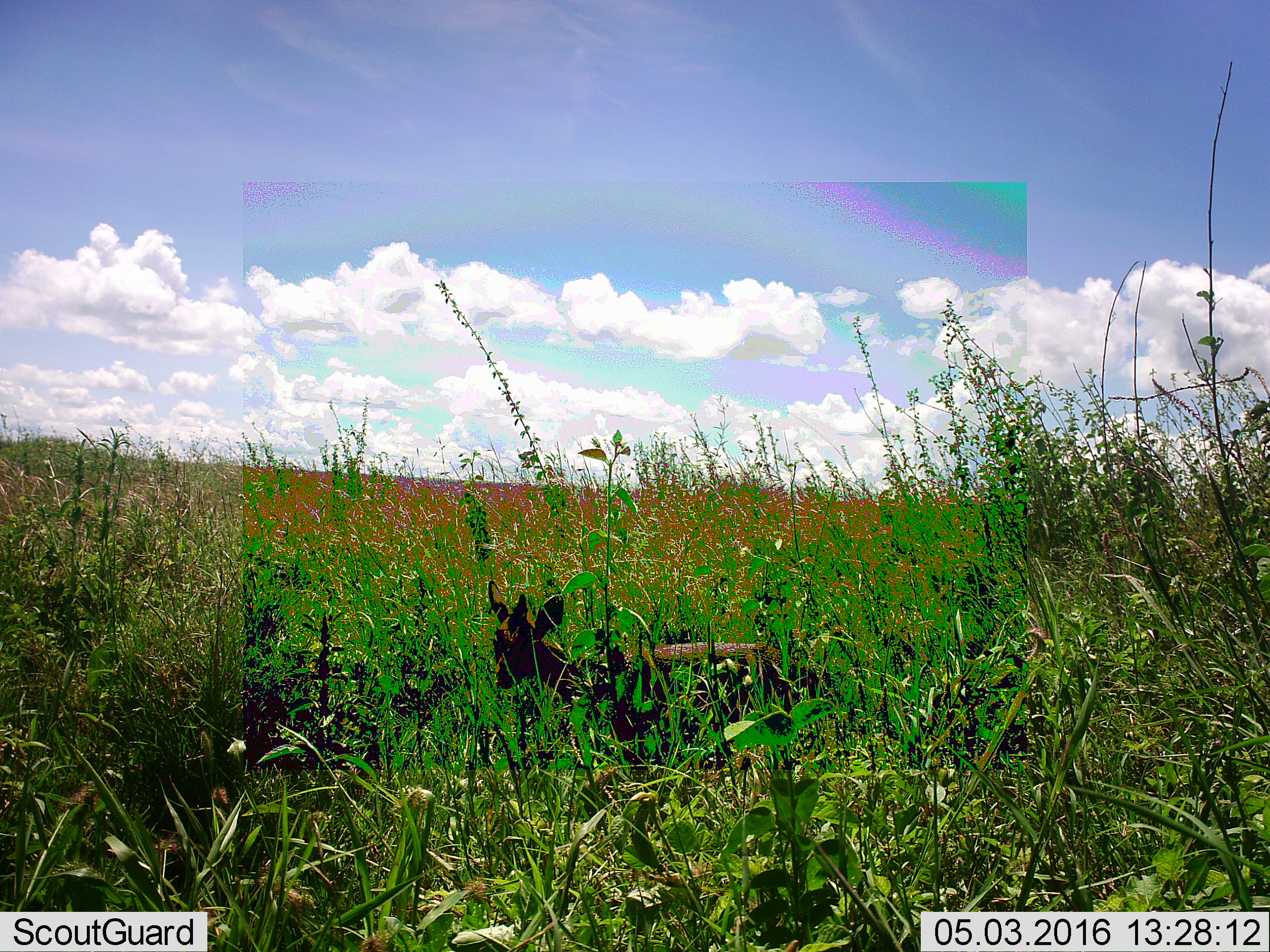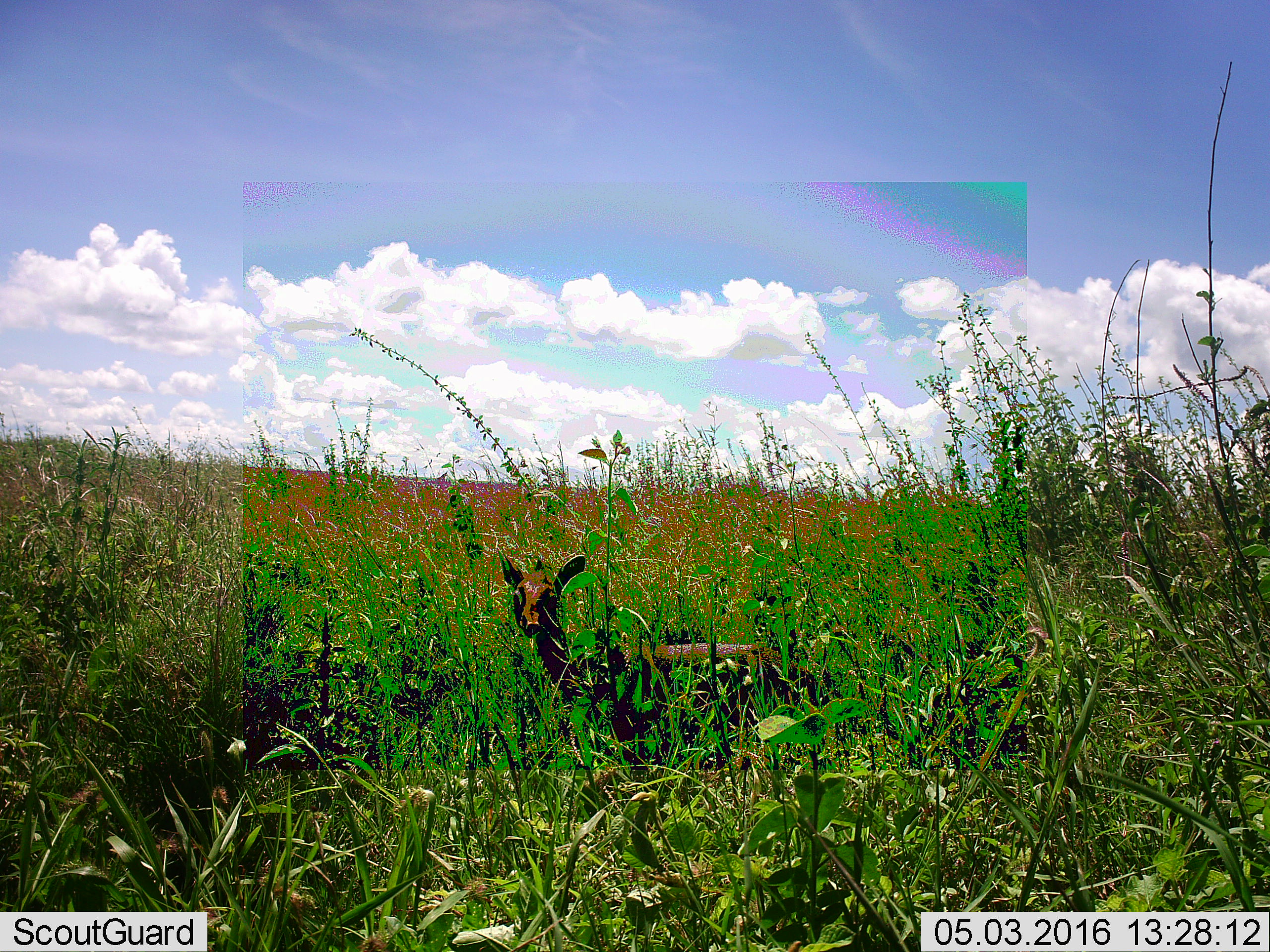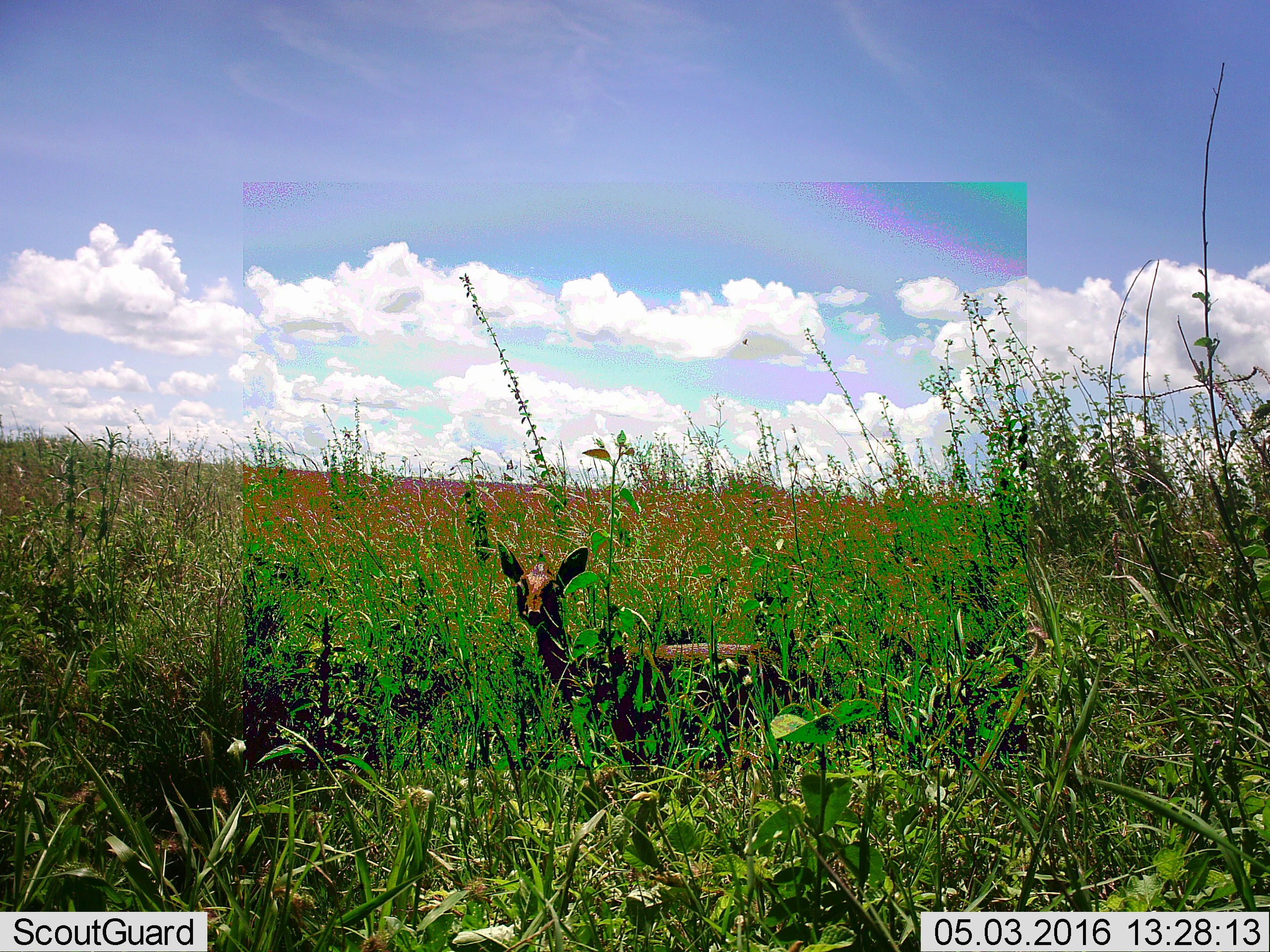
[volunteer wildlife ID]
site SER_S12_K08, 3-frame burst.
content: unidentified animal